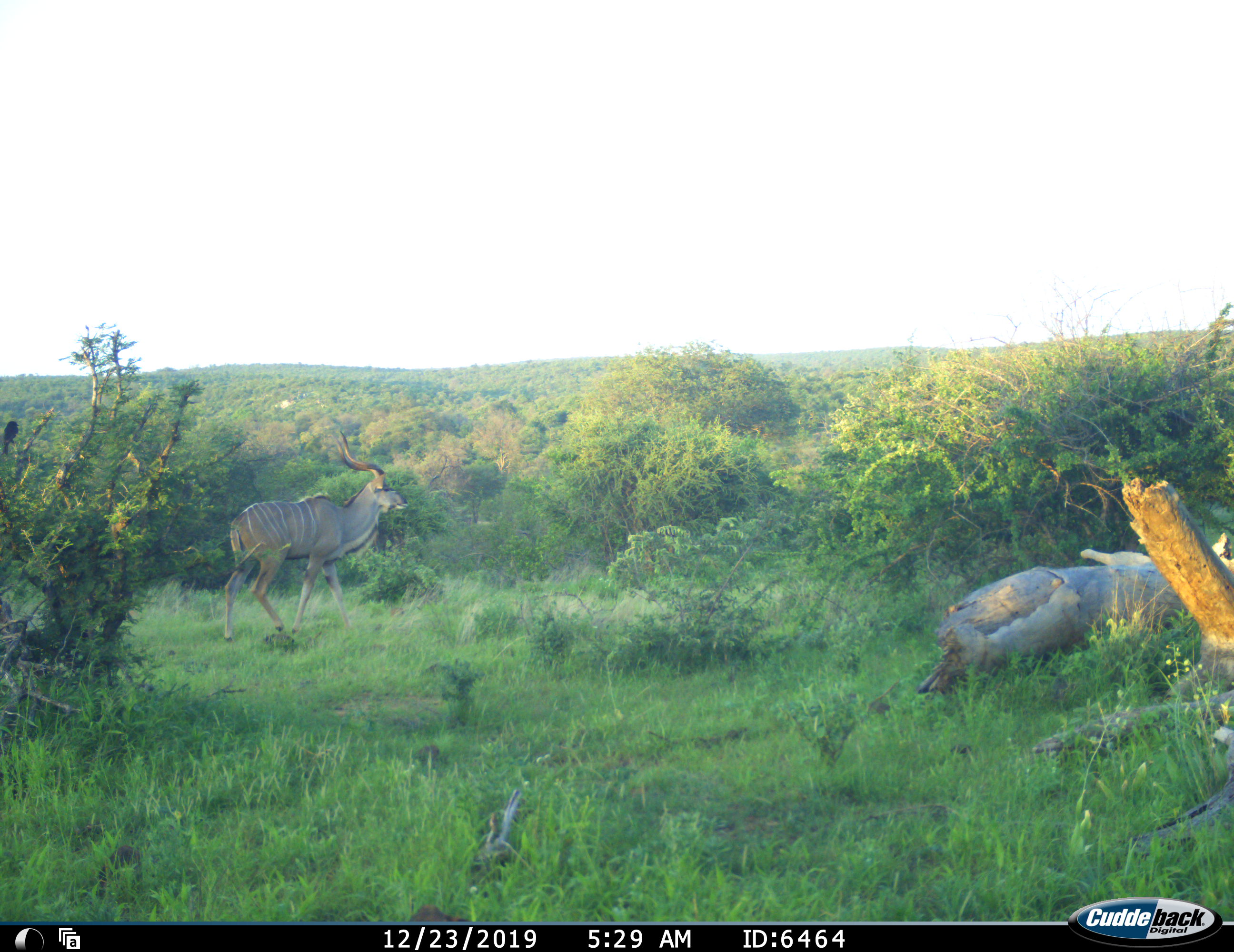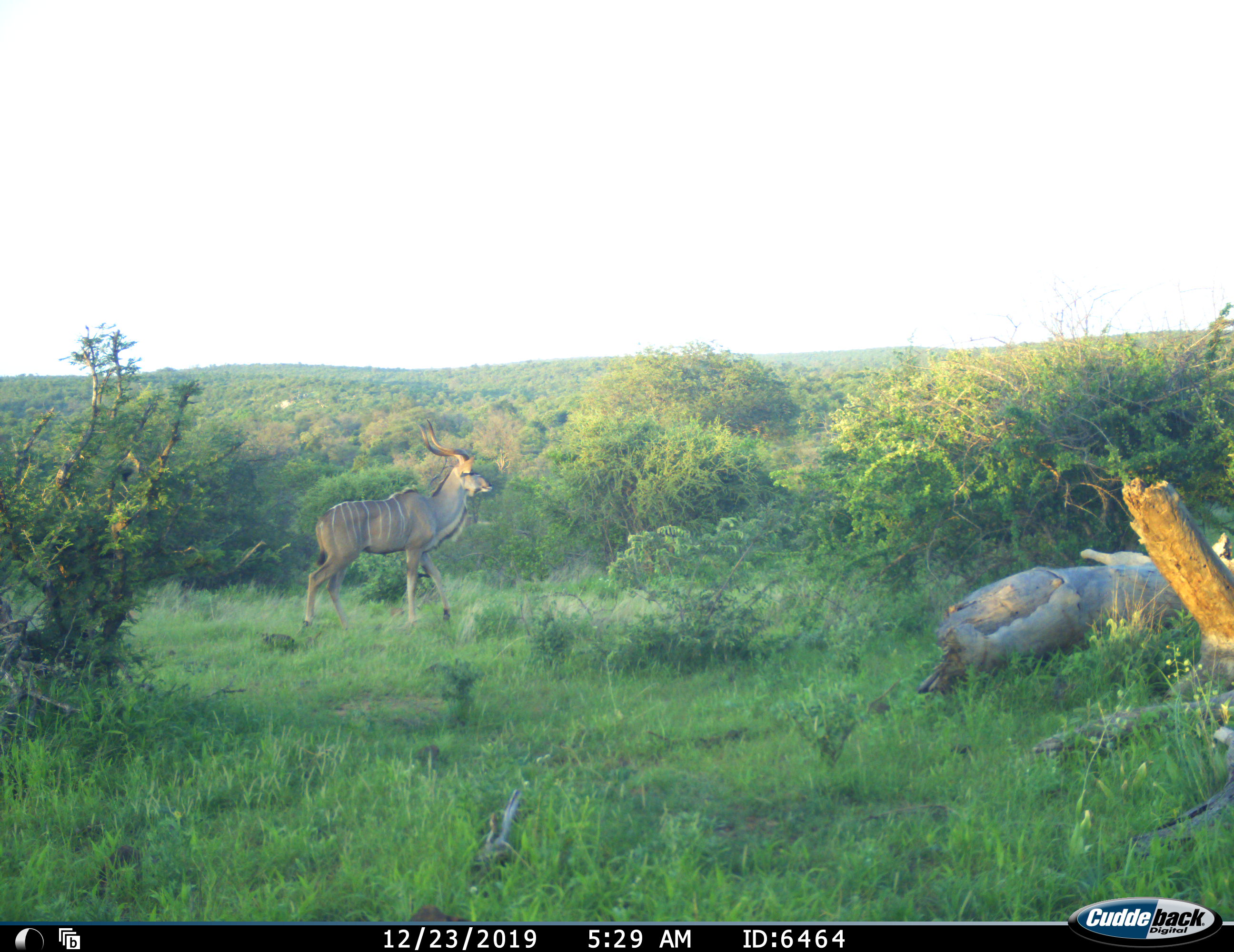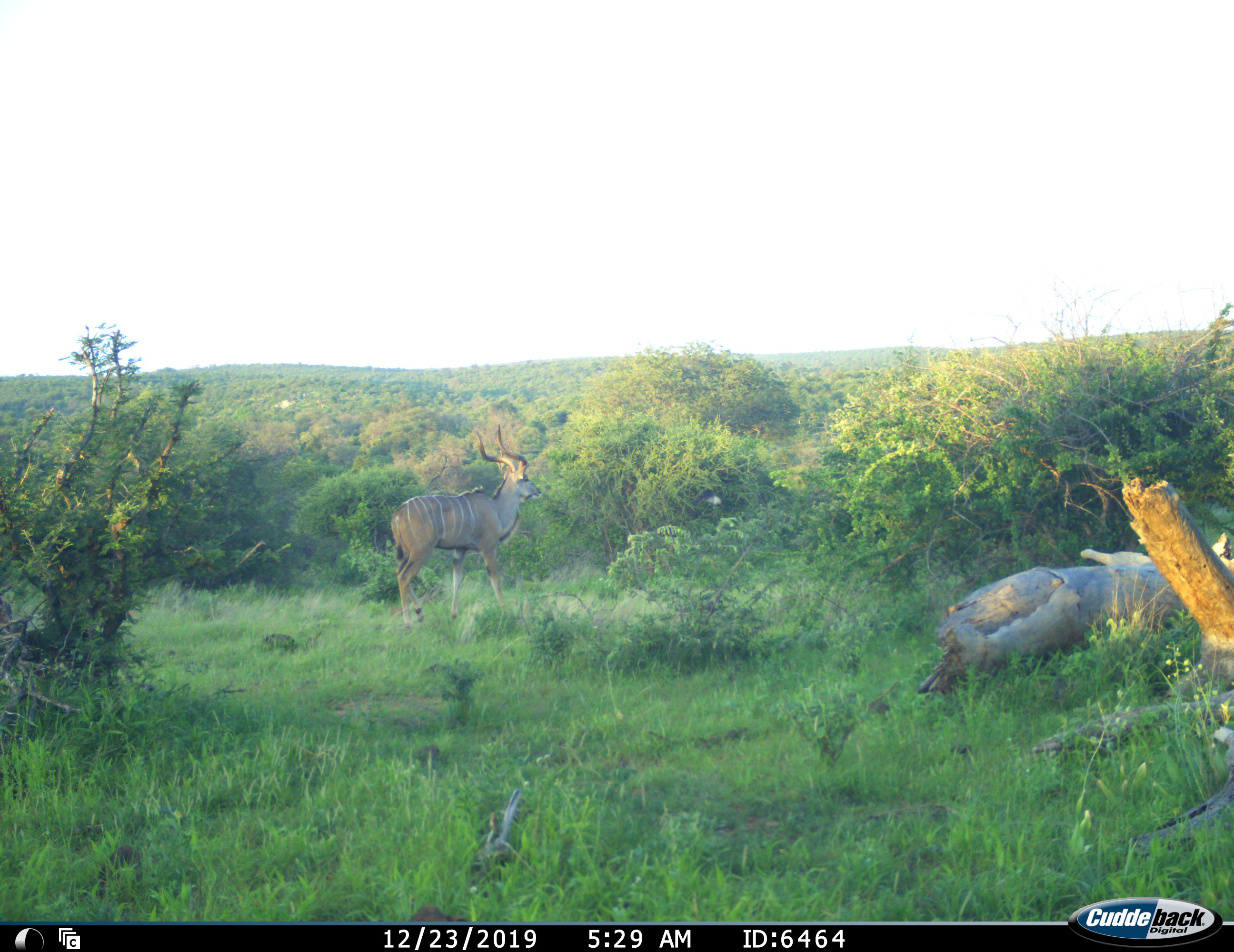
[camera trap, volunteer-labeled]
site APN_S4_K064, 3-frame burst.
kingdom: Animalia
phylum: Chordata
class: Mammalia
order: Artiodactyla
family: Bovidae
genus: Tragelaphus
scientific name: Tragelaphus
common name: kudu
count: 1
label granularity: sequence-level